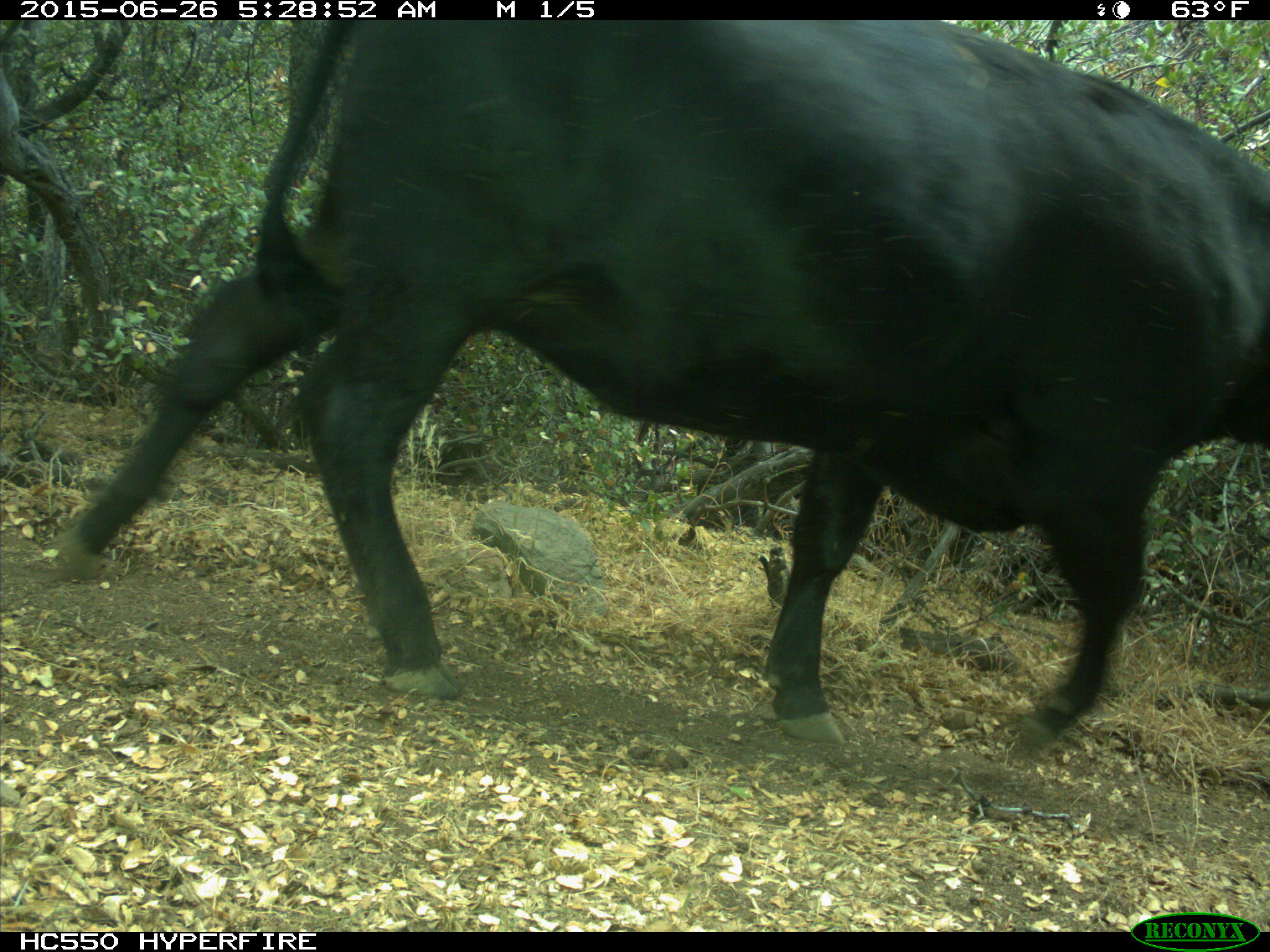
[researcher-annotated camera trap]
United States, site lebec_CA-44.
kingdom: Animalia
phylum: Chordata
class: Mammalia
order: Artiodactyla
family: Bovidae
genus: Bos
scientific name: Bos taurus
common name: domestic cow